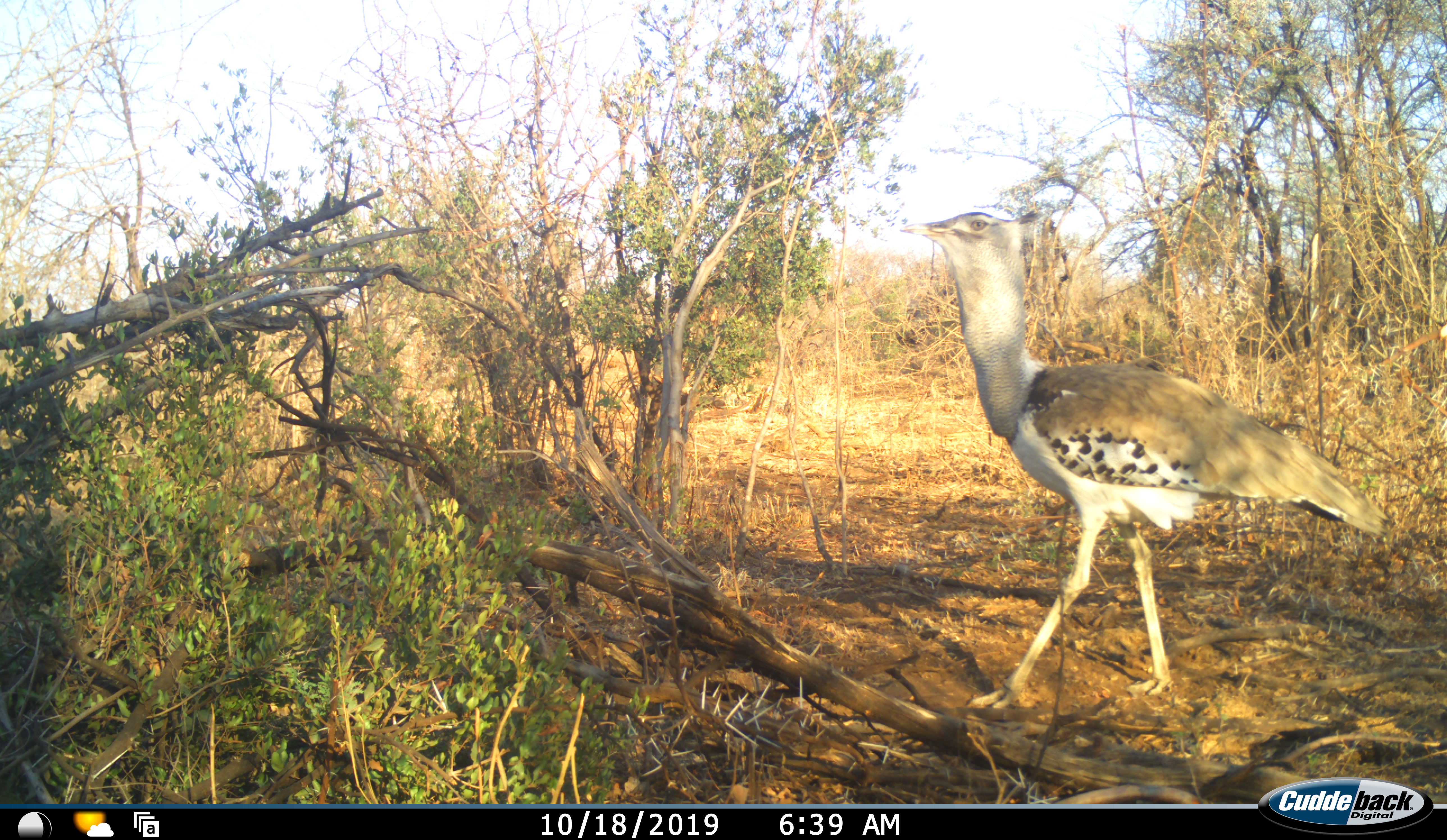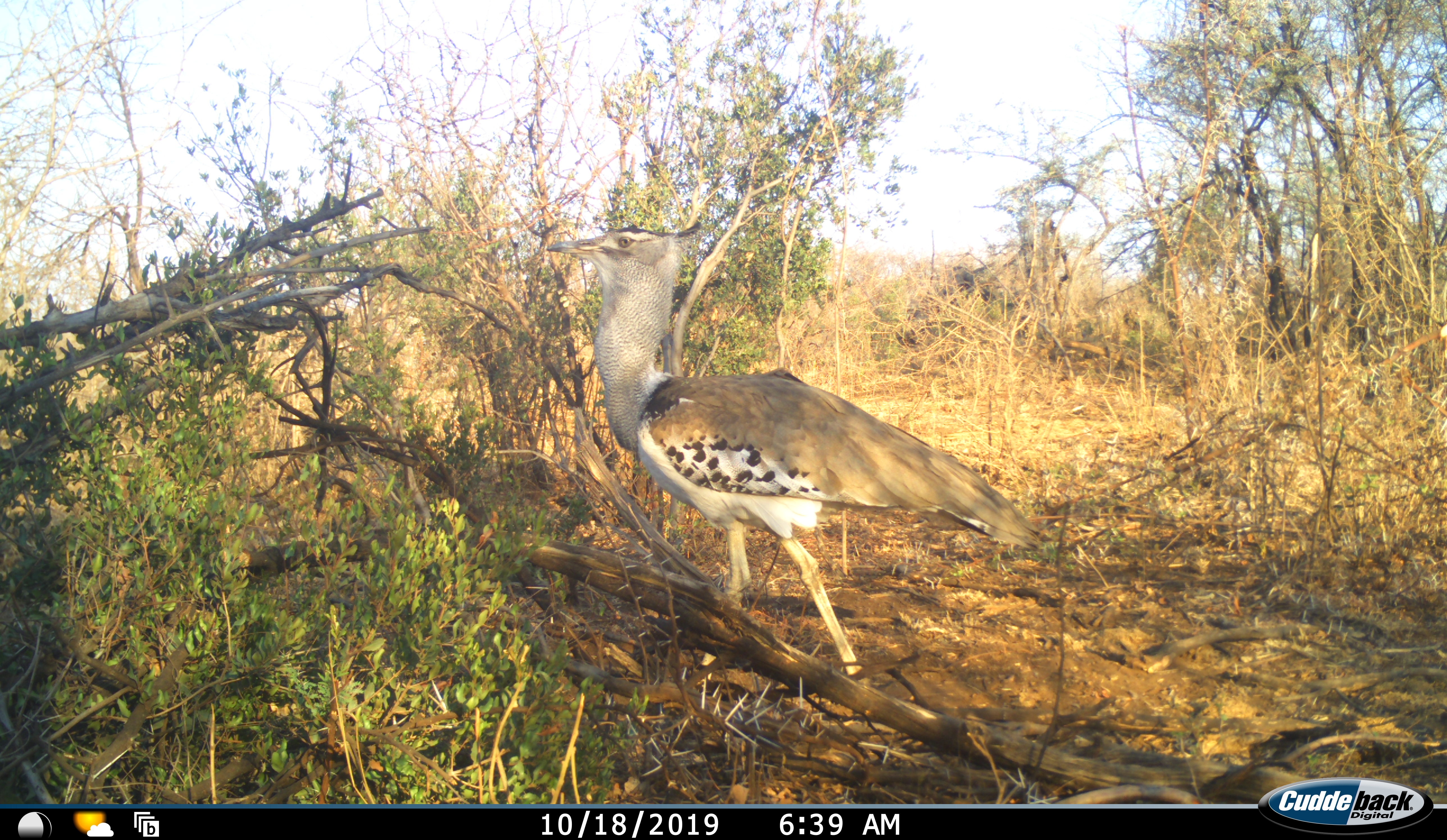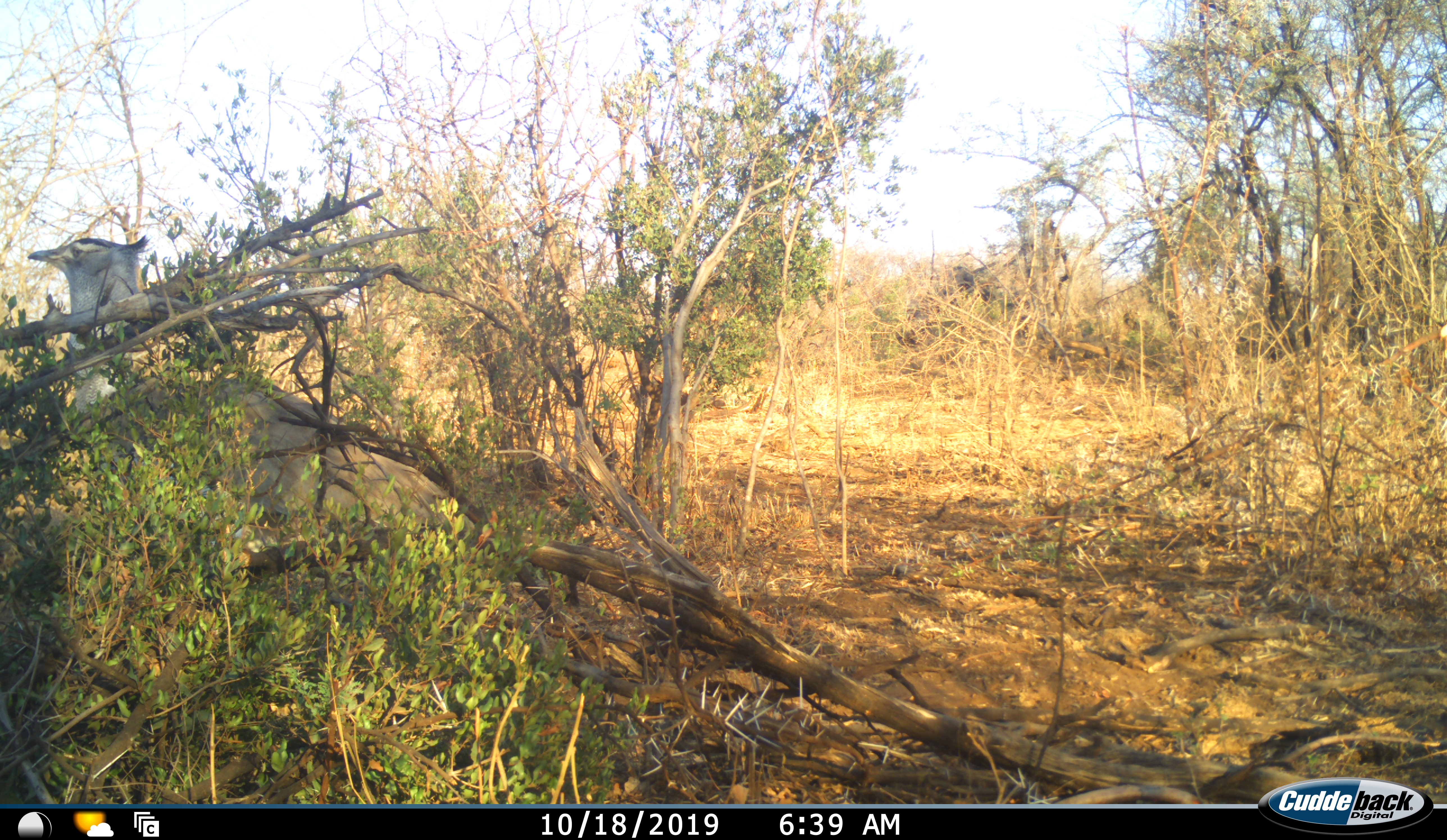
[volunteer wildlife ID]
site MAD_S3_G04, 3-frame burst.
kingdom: Animalia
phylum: Chordata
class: Aves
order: Otidiformes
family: Otididae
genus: Ardeotis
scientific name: Ardeotis kori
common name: kori bustard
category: bustardkori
Bustardkori (kori bustard) (Ardeotis kori), count 1. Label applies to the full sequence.